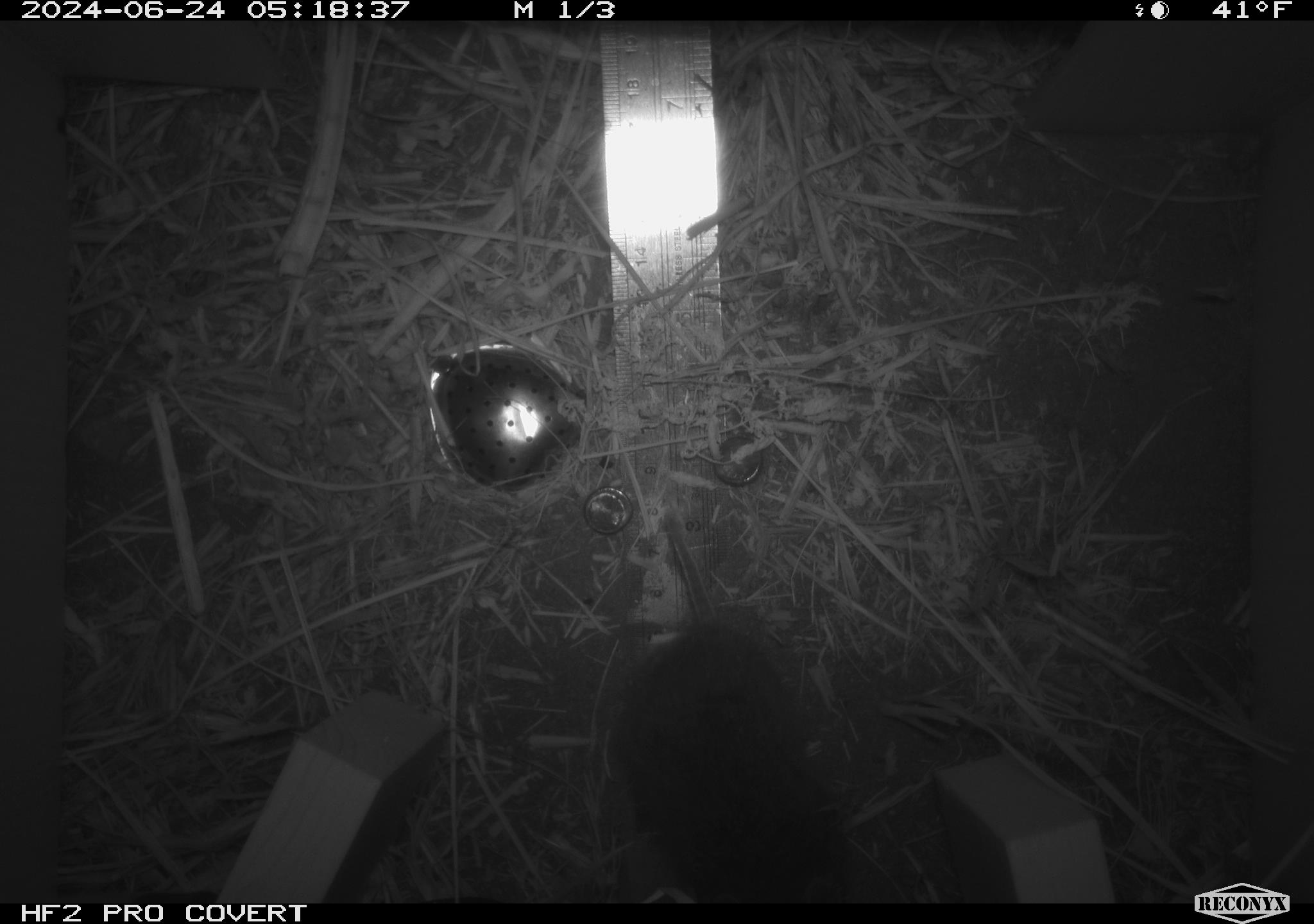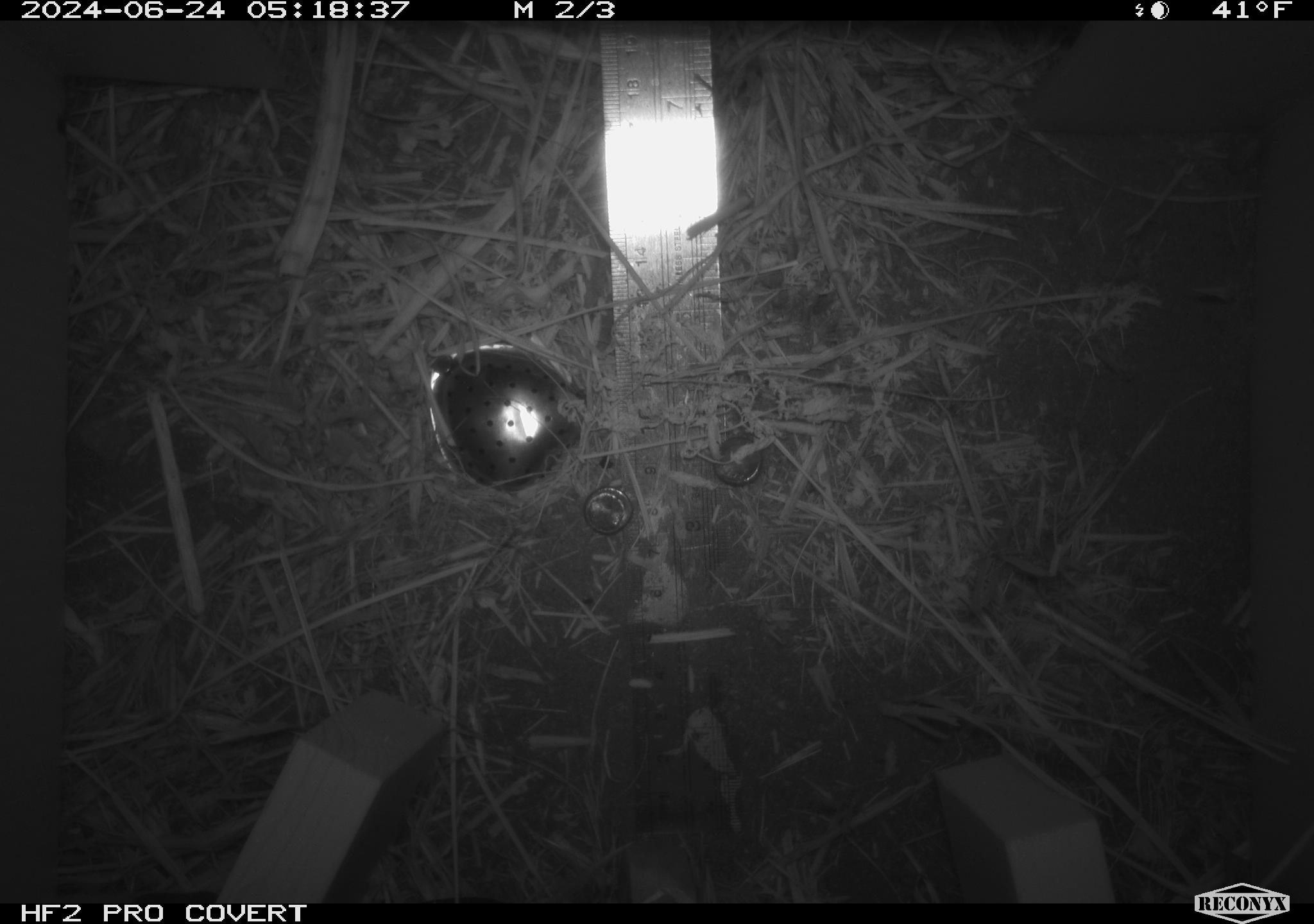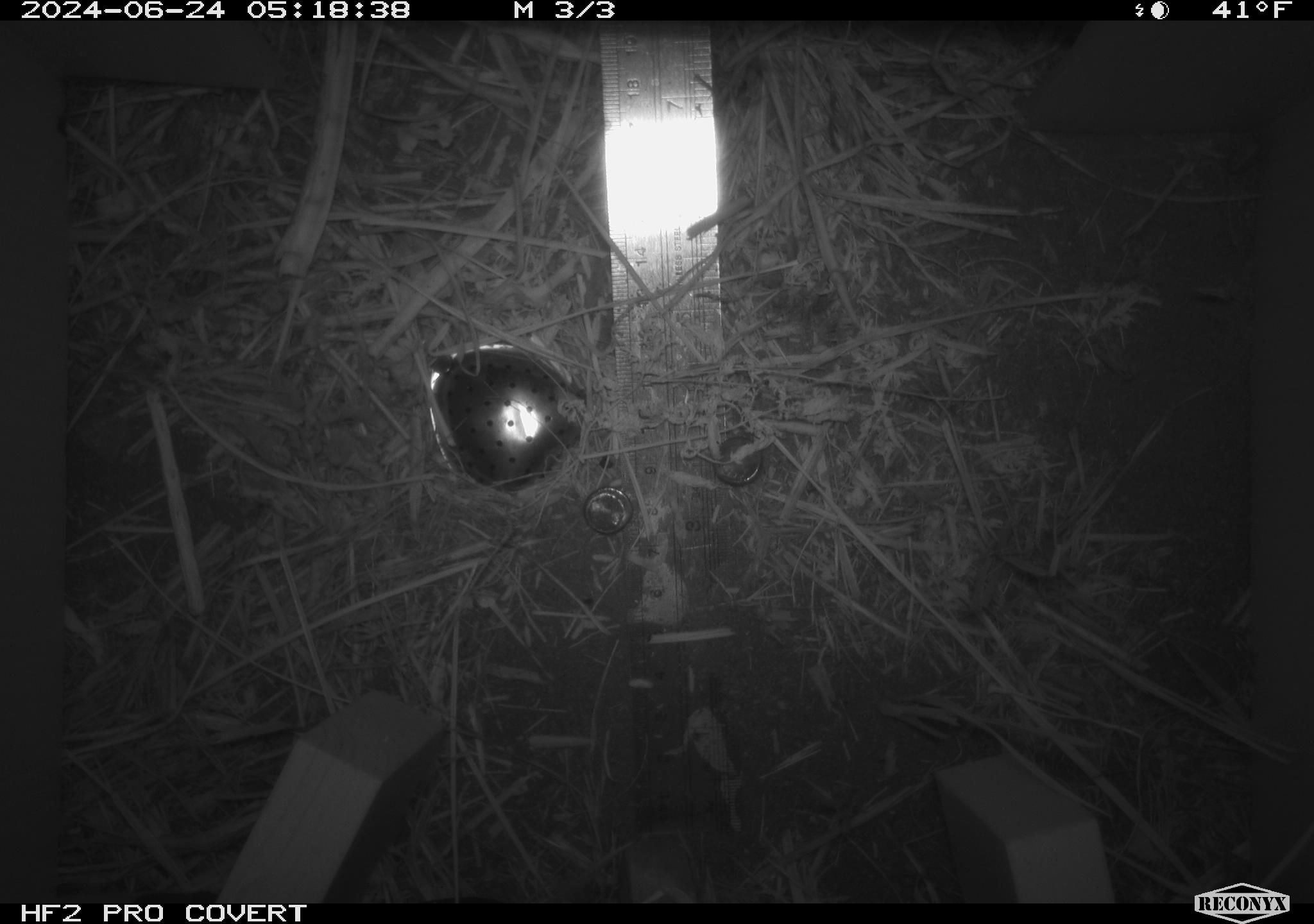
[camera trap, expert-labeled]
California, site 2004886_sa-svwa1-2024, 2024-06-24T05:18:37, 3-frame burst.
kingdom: Animalia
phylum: Chordata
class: Mammalia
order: Rodentia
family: Cricetidae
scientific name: Arvicolinae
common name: voles, lemmings, and muskrats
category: arvicolinae subfamily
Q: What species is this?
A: Arvicolinae subfamily (voles, lemmings, and muskrats) (Arvicolinae).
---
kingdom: Animalia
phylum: Arthropoda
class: Malacostraca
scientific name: Malacostraca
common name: amphipods, crabs, isopods, krill, lobsters and shrimps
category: malacostracan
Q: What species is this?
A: Malacostracan (amphipods, crabs, isopods, krill, lobsters and shrimps) (Malacostraca).